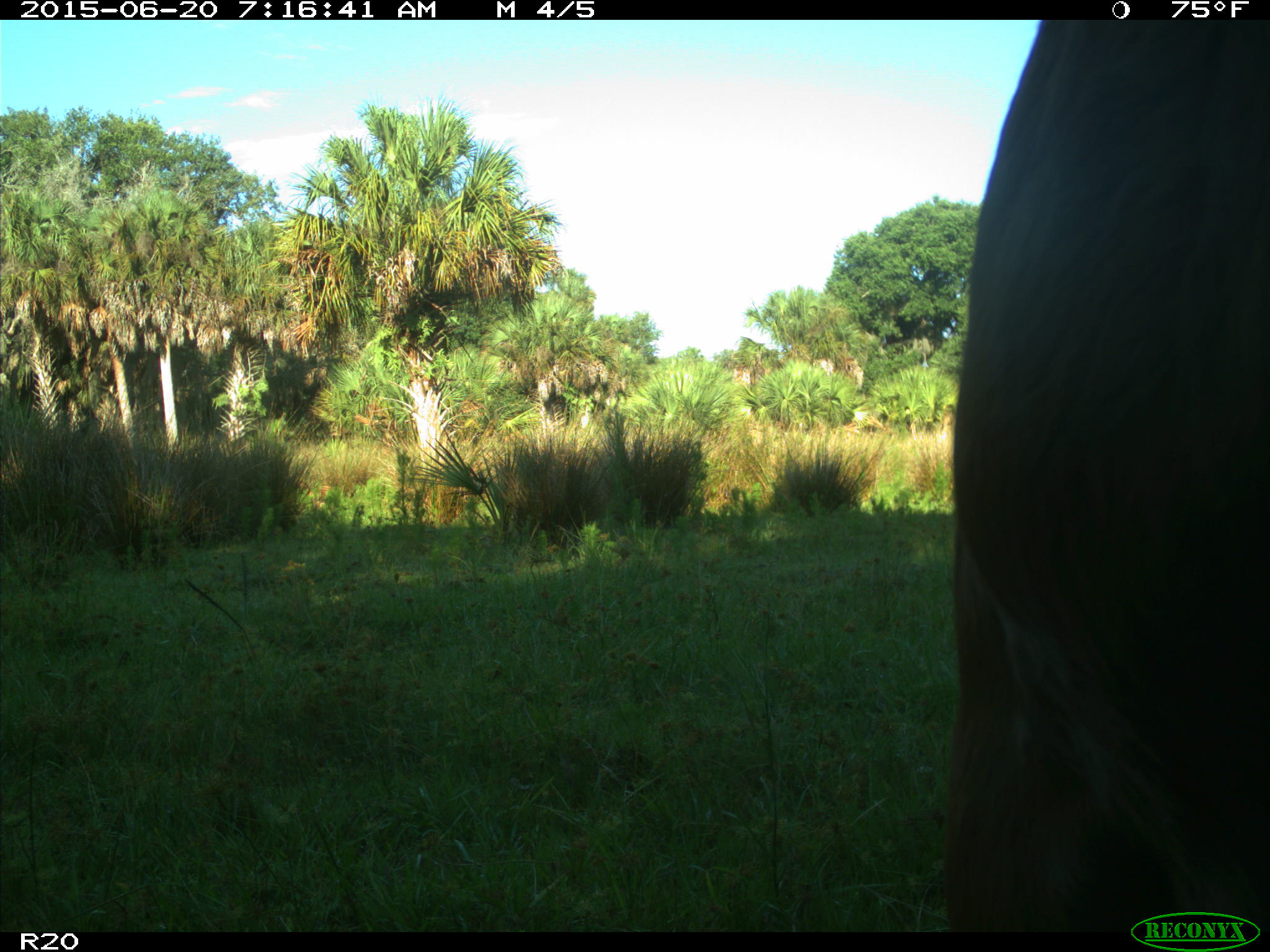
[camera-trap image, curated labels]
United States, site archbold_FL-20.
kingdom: Animalia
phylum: Chordata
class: Mammalia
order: Artiodactyla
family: Bovidae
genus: Bos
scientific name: Bos taurus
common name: domestic cow